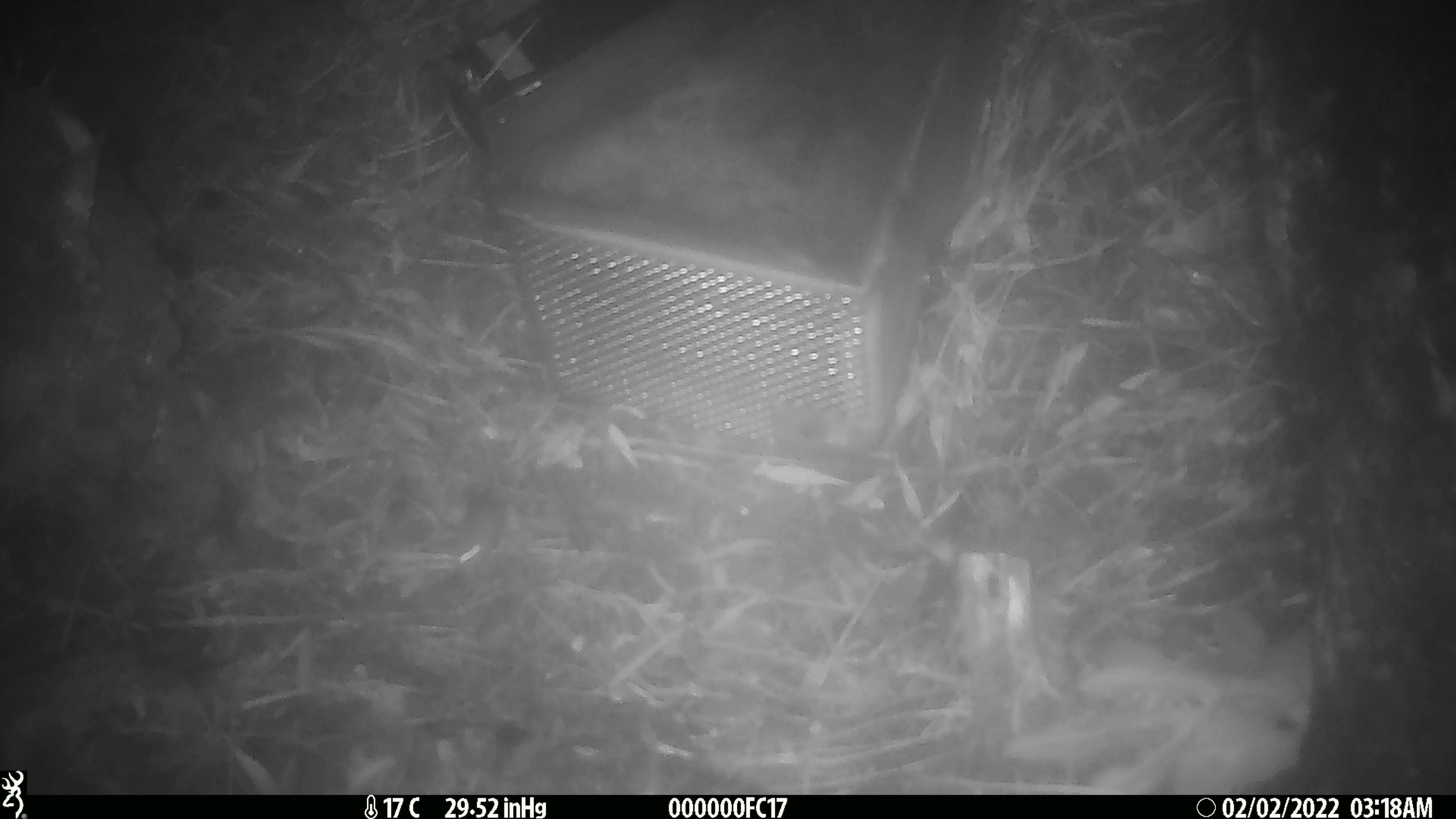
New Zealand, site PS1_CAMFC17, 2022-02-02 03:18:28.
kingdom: Animalia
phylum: Chordata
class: Mammalia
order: Rodentia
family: Muridae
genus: Mus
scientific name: Mus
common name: mouse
Mouse (Mus).